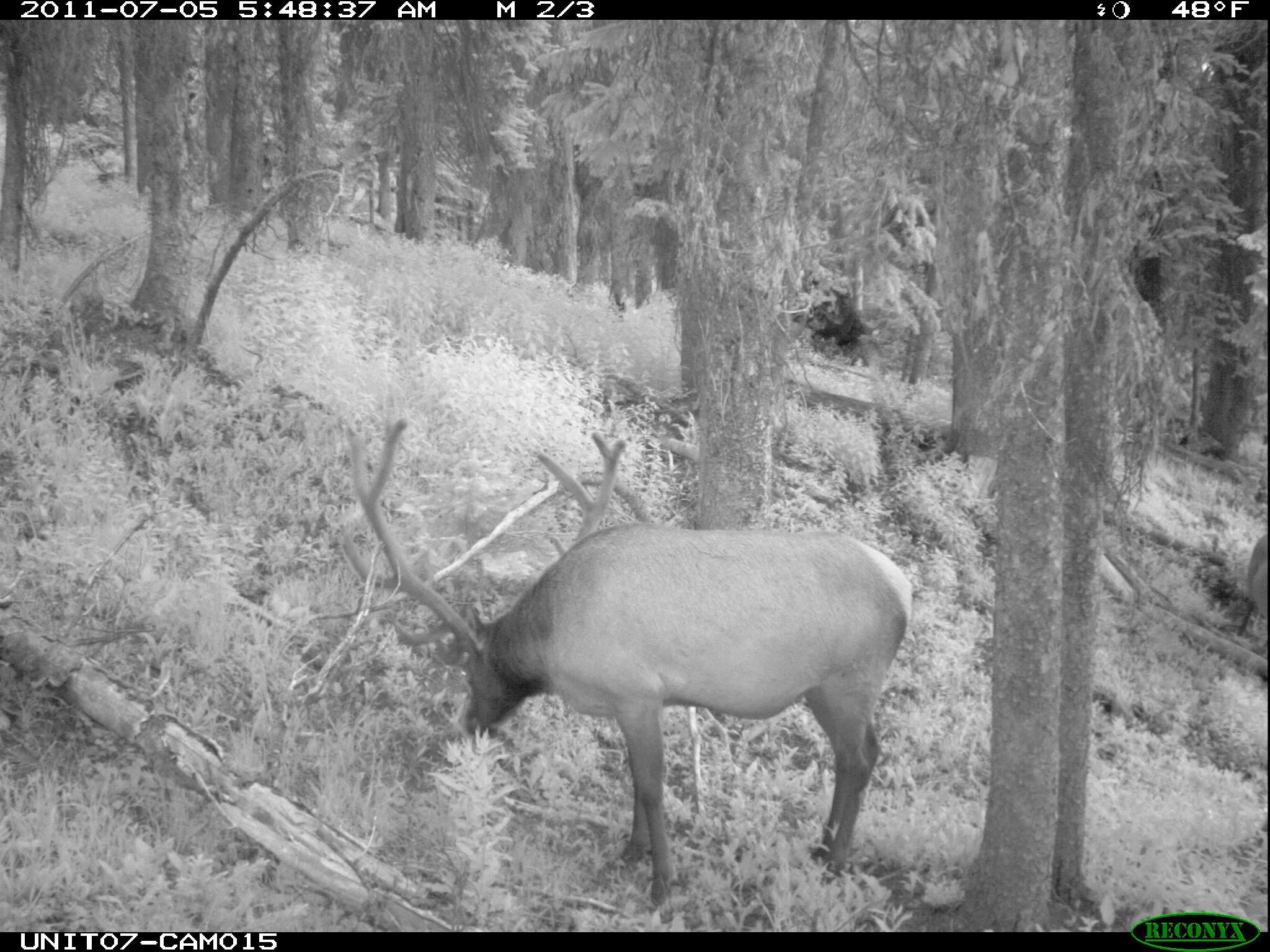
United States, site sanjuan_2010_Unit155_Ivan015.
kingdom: Animalia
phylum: Chordata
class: Mammalia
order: Artiodactyla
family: Cervidae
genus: Cervus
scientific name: Cervus elaphus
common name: red deer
Cervus elaphus (red deer).